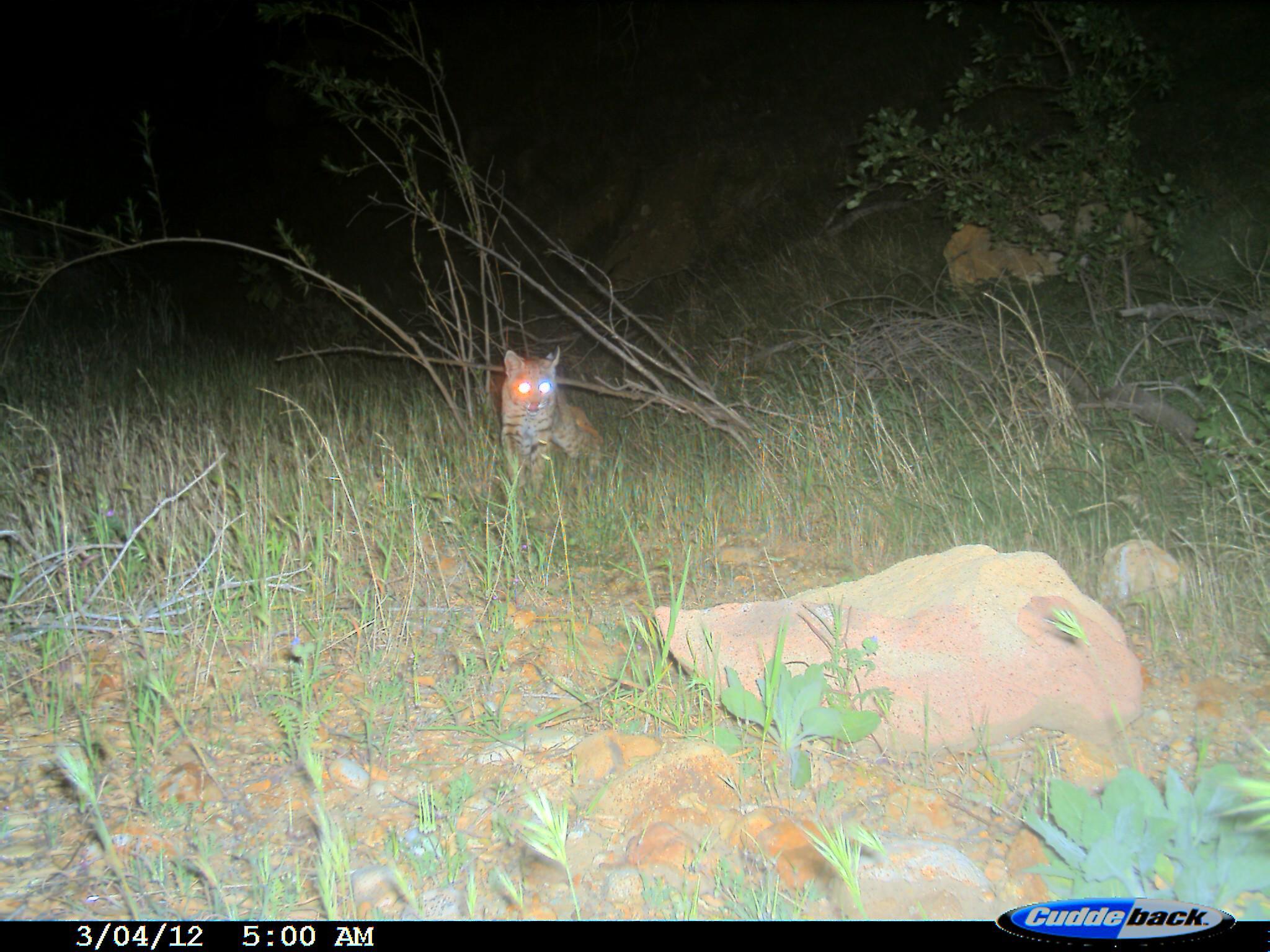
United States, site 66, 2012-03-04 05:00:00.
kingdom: Animalia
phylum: Chordata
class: Mammalia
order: Carnivora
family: Felidae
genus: Lynx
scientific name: Lynx rufus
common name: bobcat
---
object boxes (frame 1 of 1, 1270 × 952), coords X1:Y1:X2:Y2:
bobcat: 500:344:605:502